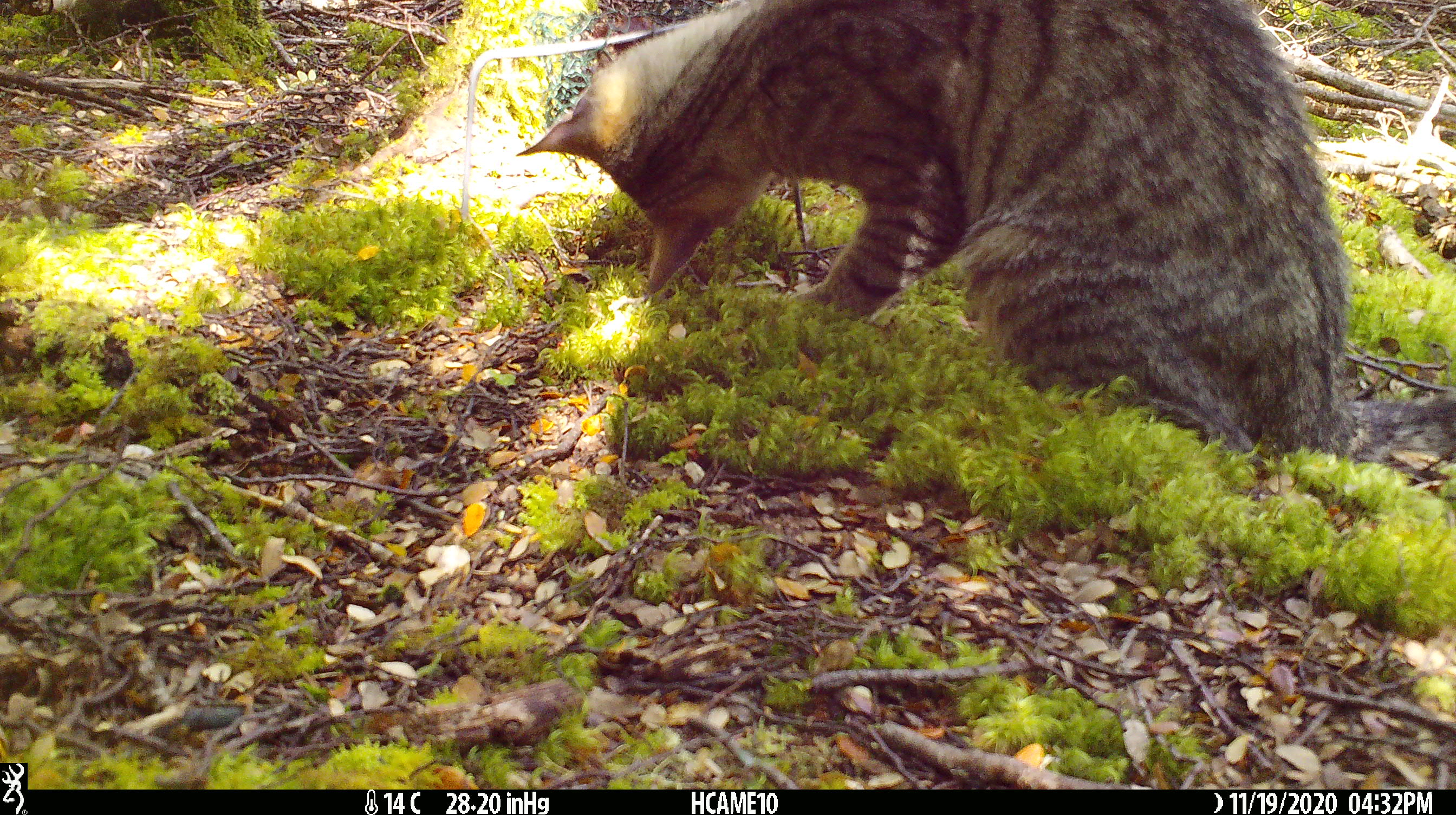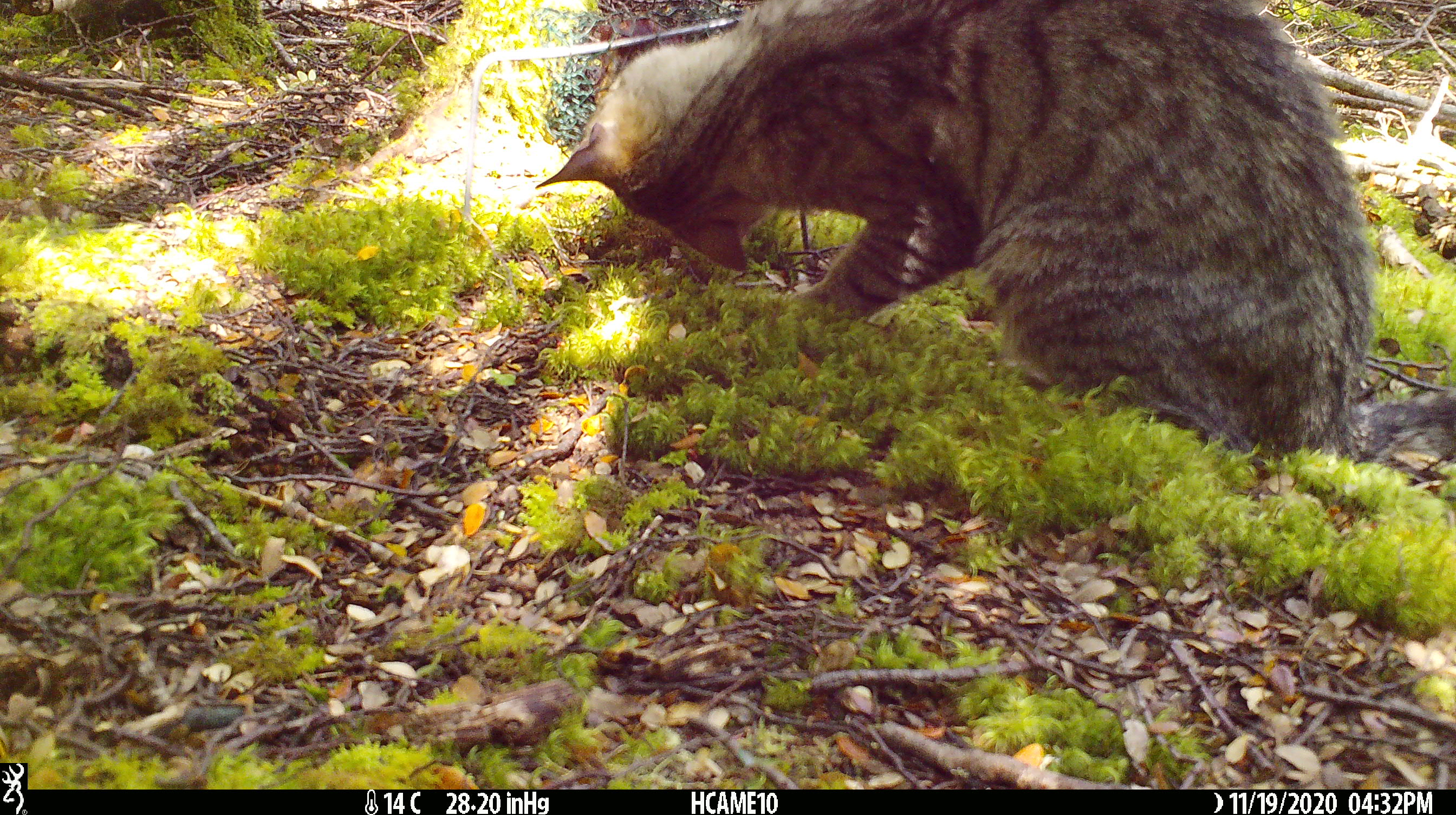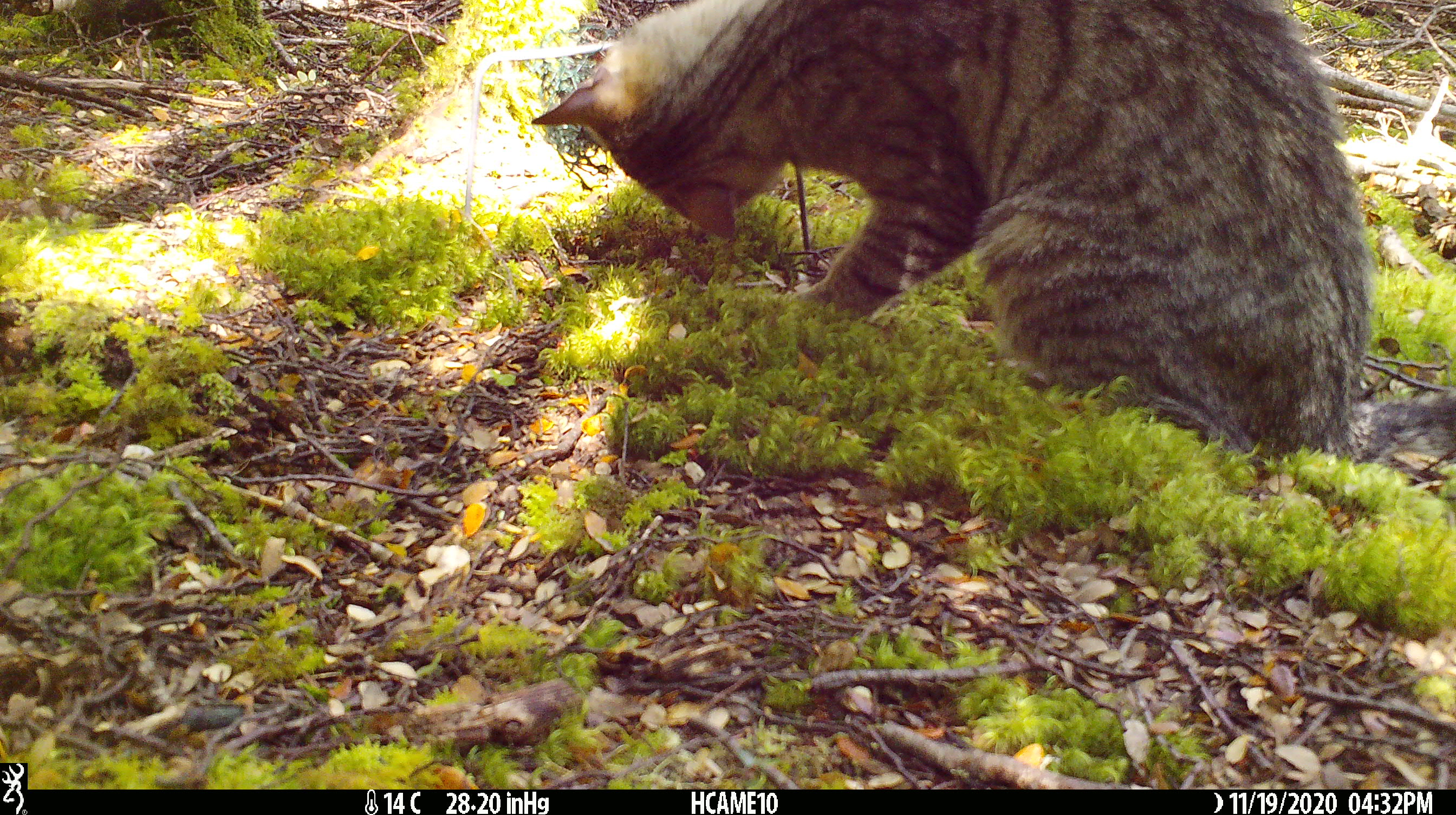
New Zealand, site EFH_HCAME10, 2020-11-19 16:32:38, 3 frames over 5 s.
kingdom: Animalia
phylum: Chordata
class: Mammalia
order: Carnivora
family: Felidae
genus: Felis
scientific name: Felis catus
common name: domestic cat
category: cat